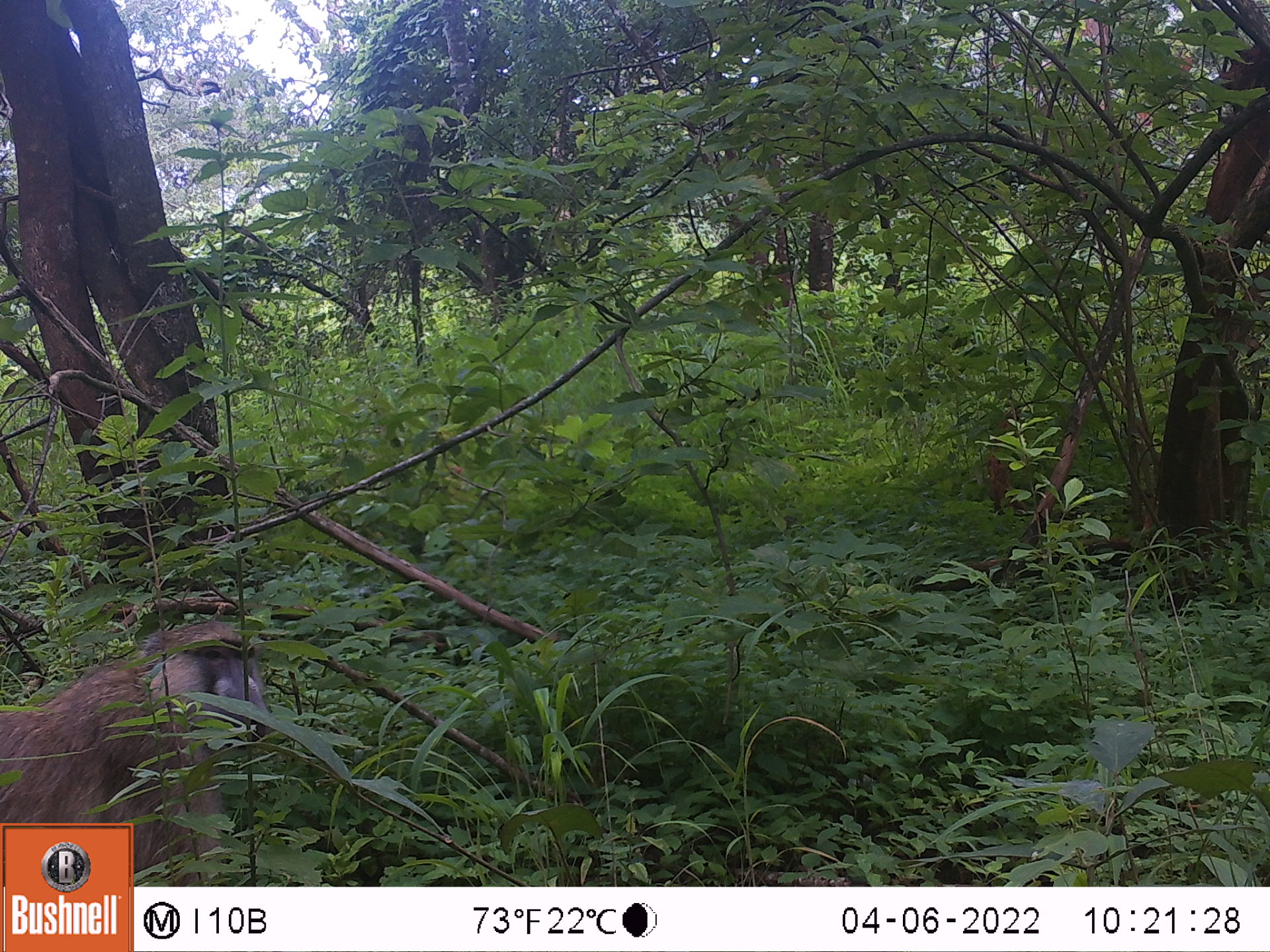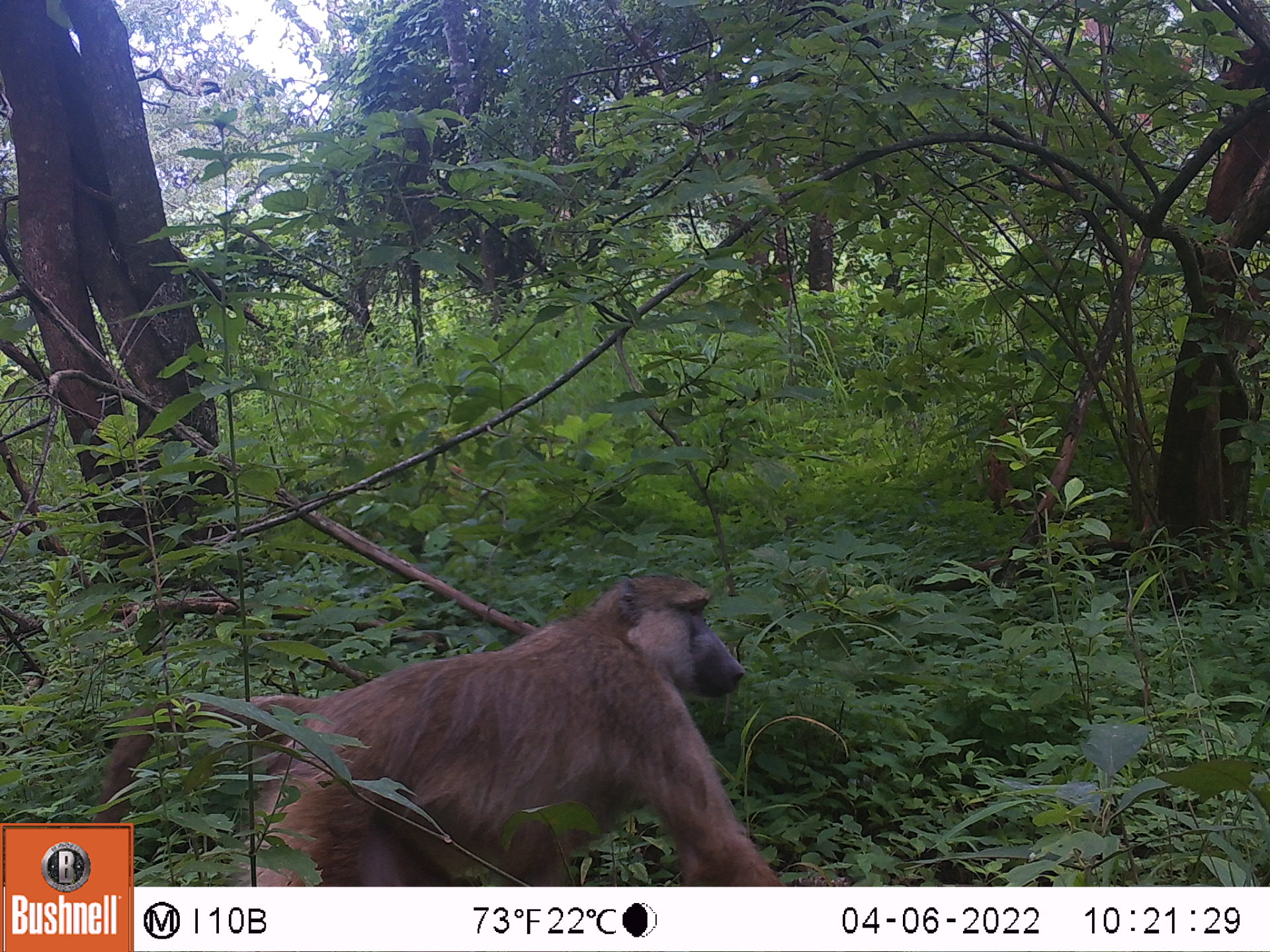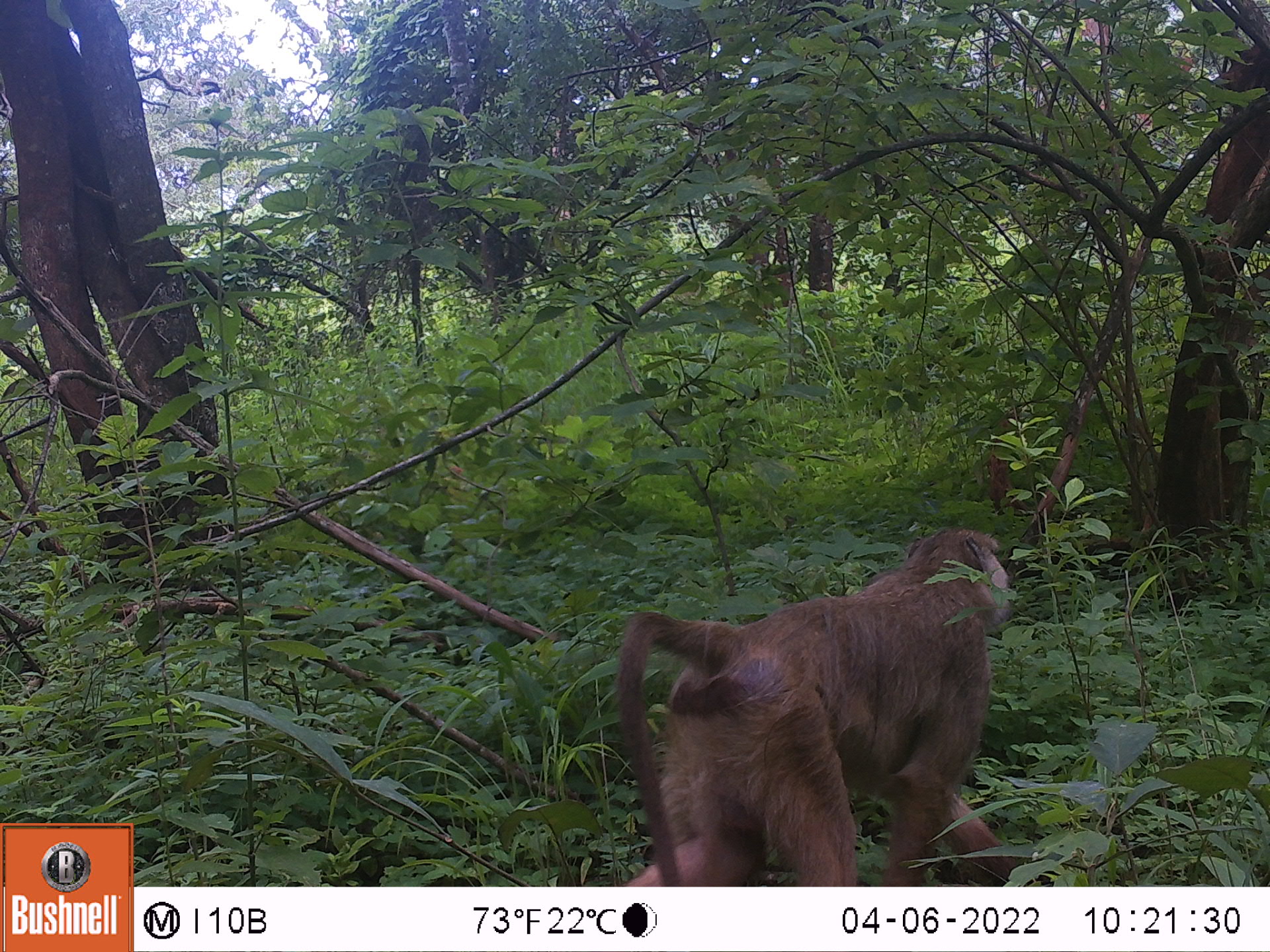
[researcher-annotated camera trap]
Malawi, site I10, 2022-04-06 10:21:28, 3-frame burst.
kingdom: Animalia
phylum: Chordata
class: Mammalia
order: Primates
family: Cercopithecidae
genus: Papio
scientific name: Papio cynocephalus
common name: yellow baboon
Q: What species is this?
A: Yellow baboon (Papio cynocephalus).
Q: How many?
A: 1.